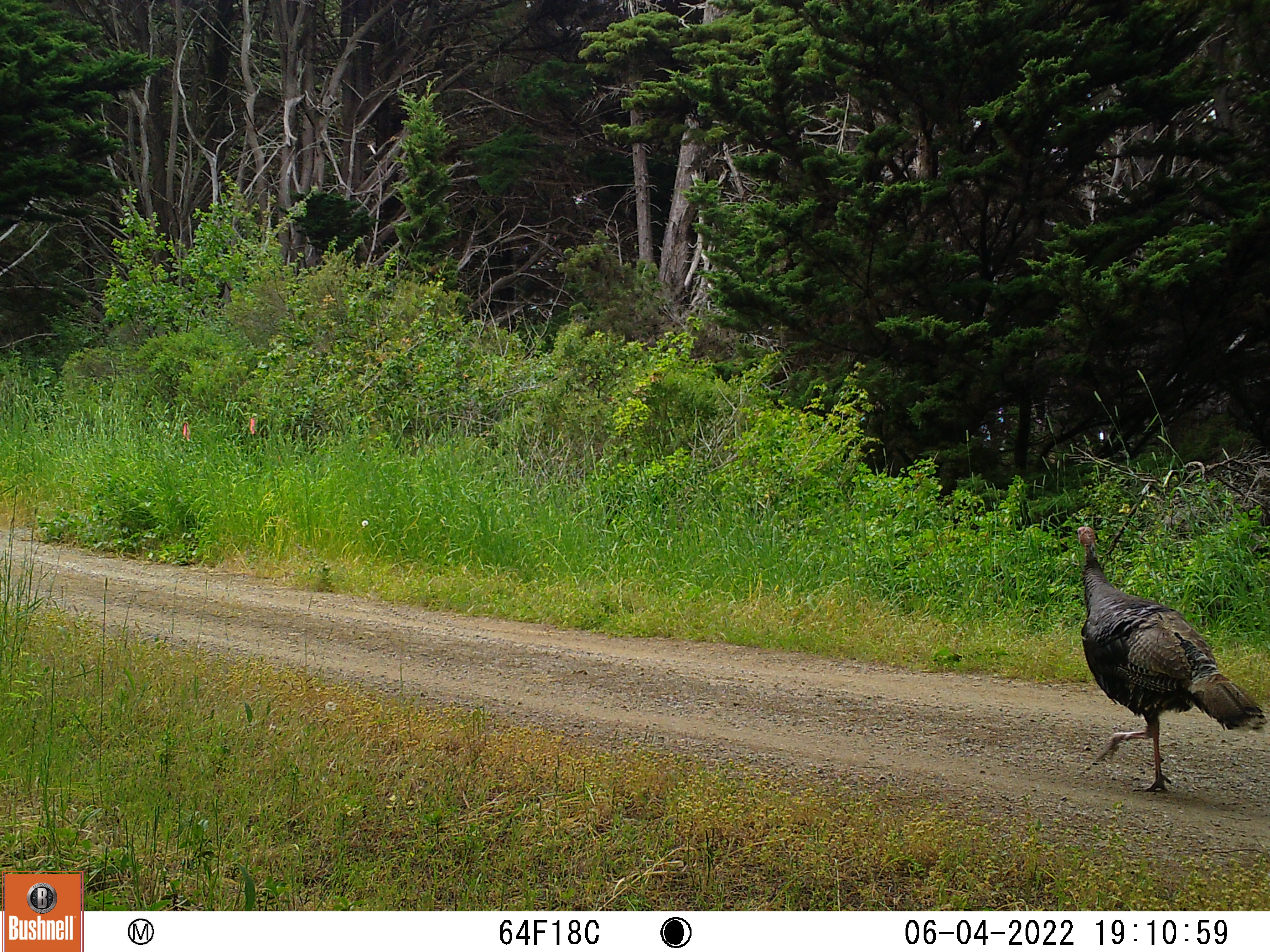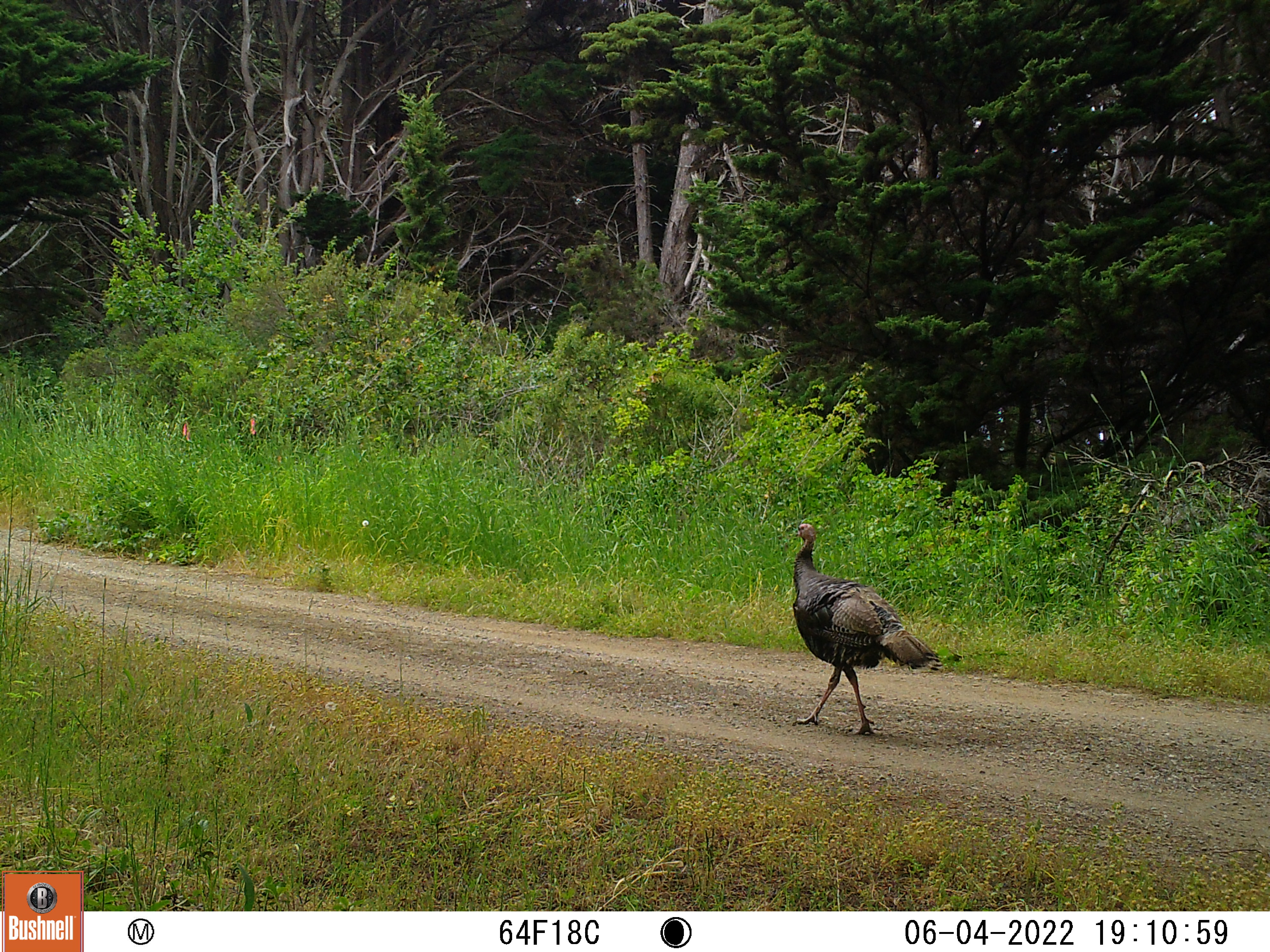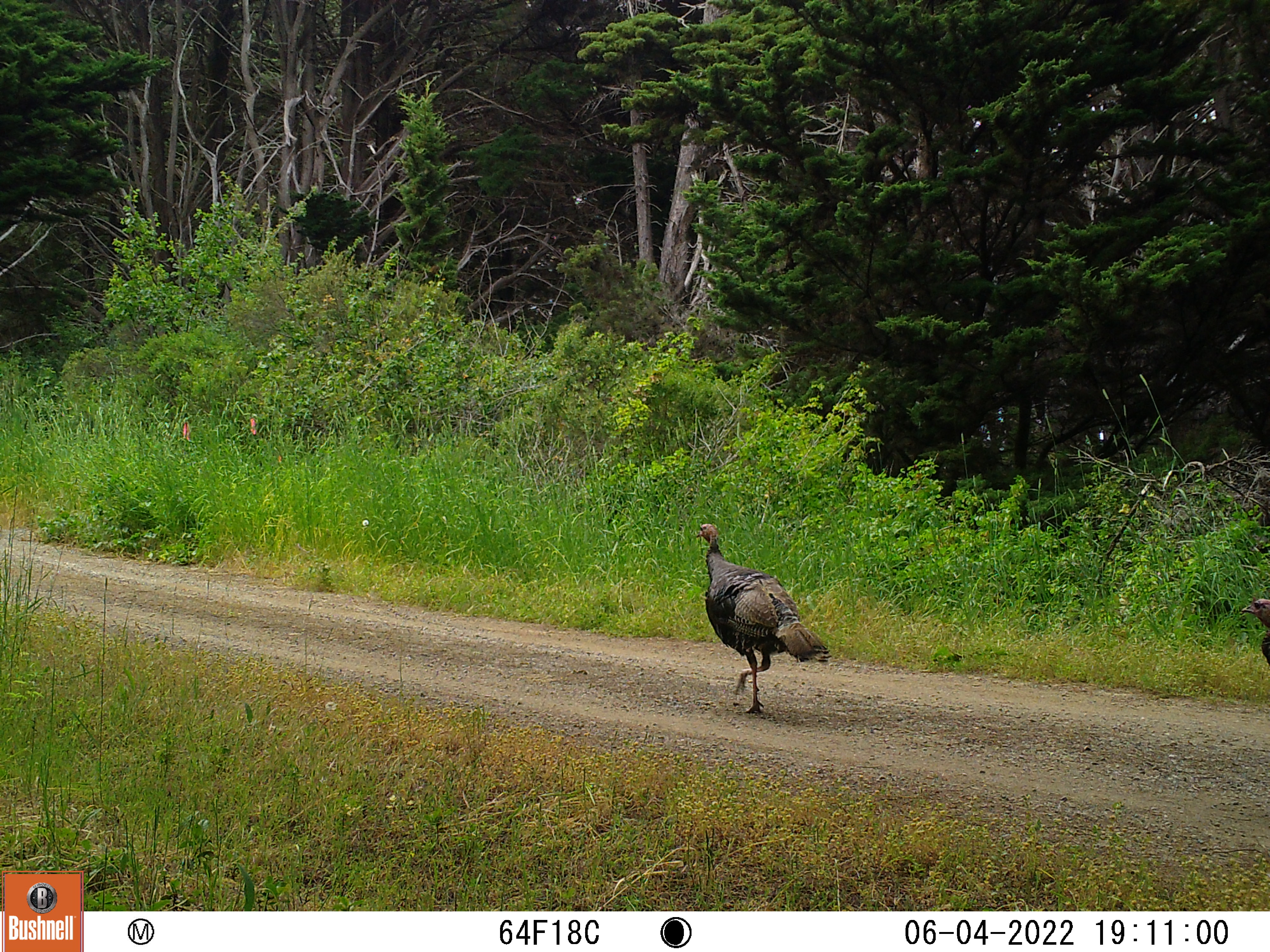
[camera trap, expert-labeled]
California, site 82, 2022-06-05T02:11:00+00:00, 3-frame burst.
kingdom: Animalia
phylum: Chordata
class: Aves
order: Galliformes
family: Phasianidae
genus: Meleagris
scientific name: Meleagris gallopavo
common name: turkey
Turkey (Meleagris gallopavo).